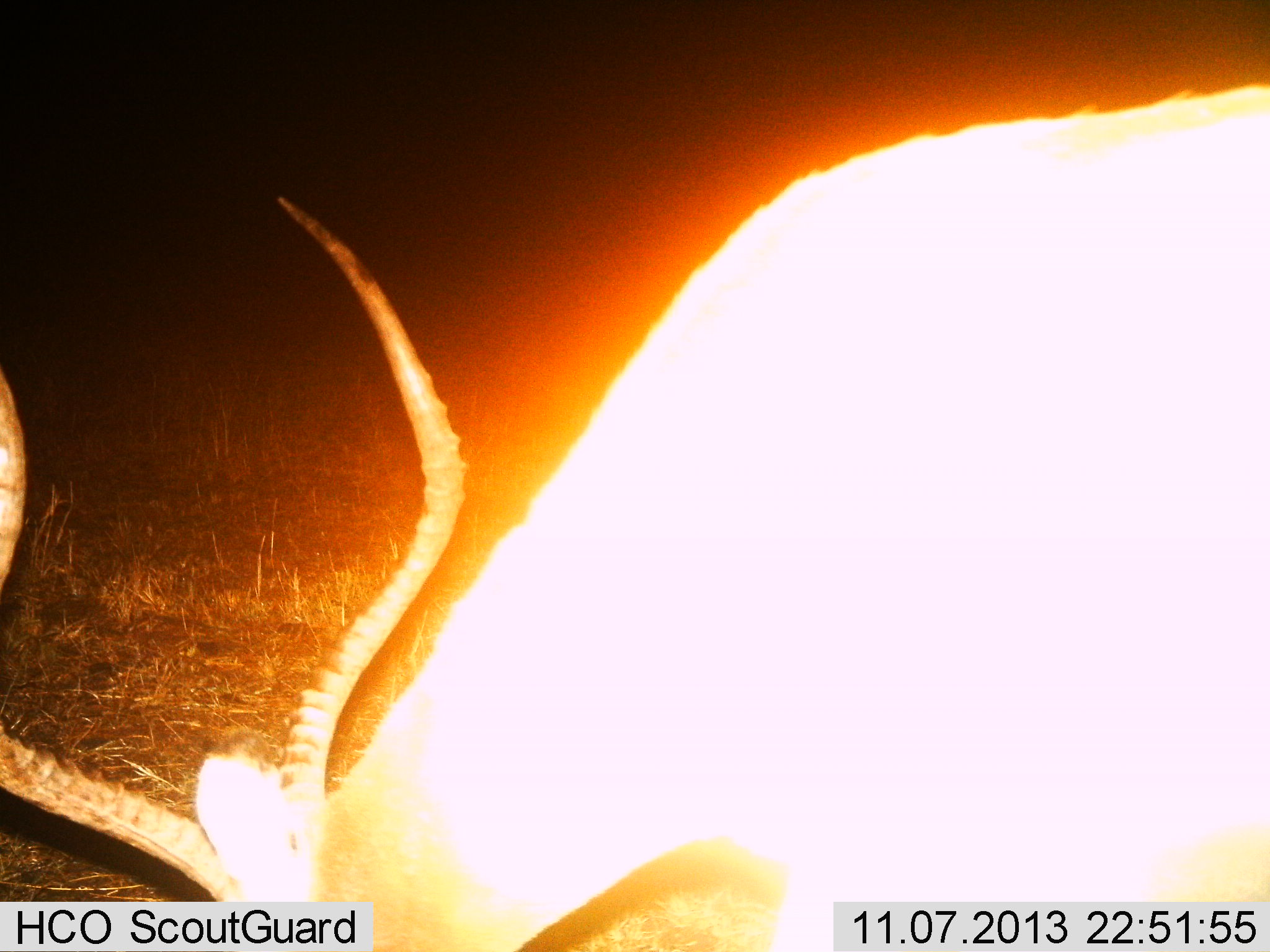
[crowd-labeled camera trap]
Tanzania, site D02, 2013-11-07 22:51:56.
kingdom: Animalia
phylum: Chordata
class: Mammalia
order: Artiodactyla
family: Bovidae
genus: Aepyceros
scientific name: Aepyceros melampus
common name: impala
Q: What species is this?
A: Impala (Aepyceros melampus).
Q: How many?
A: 1.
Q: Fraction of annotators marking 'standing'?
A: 20%.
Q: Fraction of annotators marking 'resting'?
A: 0%.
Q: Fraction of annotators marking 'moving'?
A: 0%.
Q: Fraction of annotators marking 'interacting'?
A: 0%.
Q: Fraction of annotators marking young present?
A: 0%.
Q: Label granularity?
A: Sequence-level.